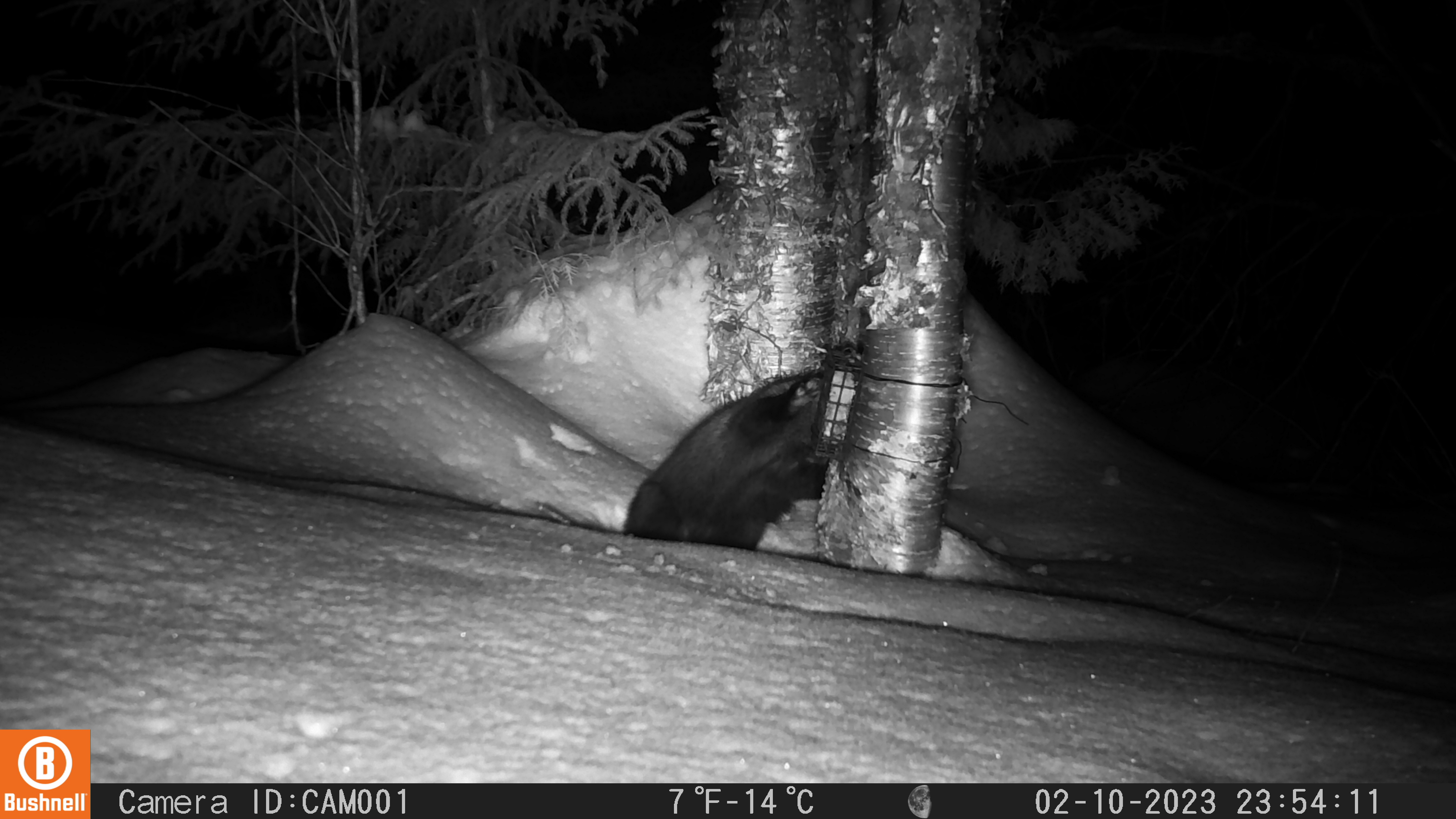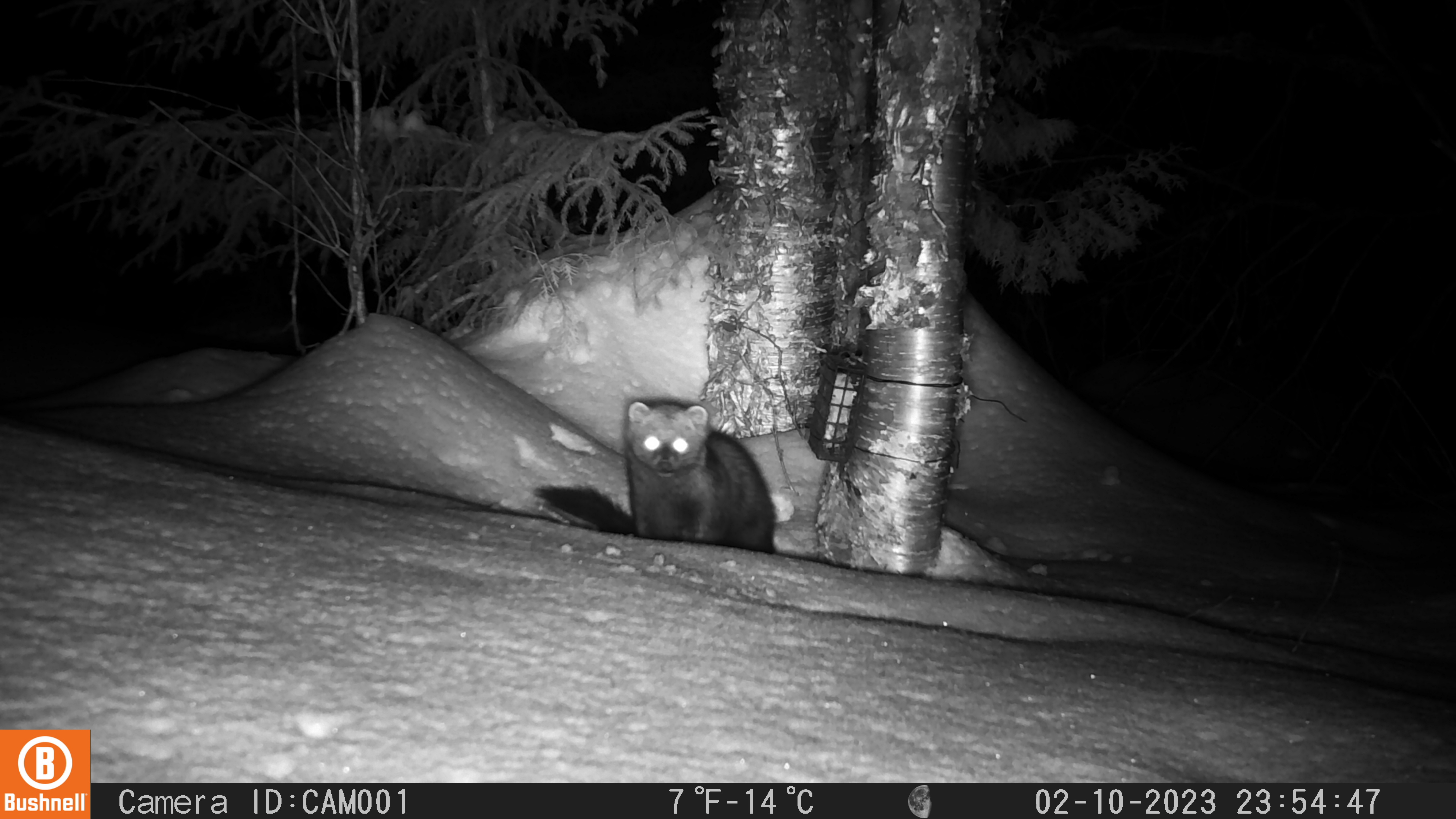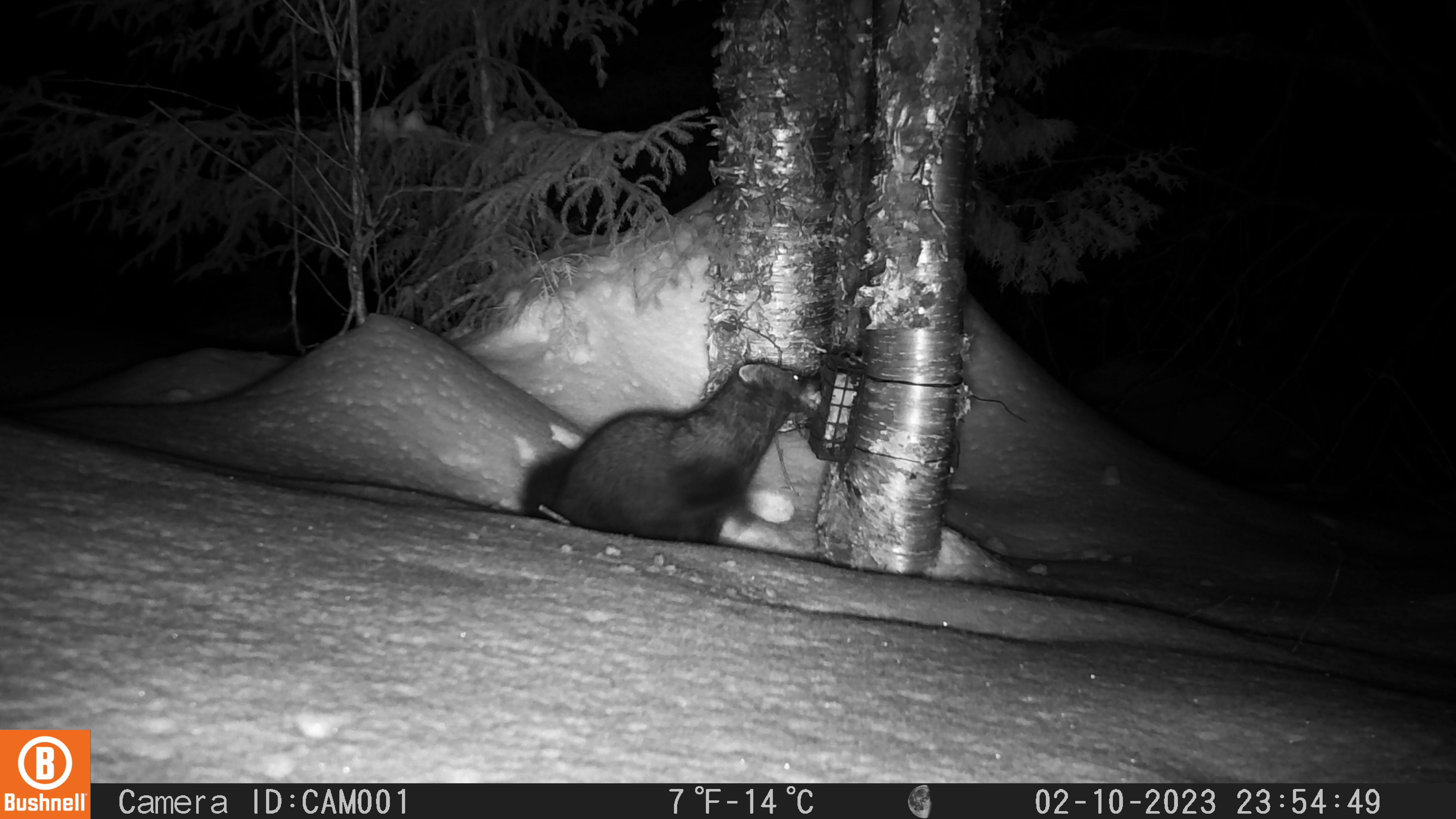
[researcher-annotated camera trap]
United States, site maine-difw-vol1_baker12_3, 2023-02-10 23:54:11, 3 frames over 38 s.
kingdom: Animalia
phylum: Chordata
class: Mammalia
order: Carnivora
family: Mustelidae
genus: Pekania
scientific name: Pekania pennanti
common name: fisher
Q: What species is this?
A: Fisher (Pekania pennanti).